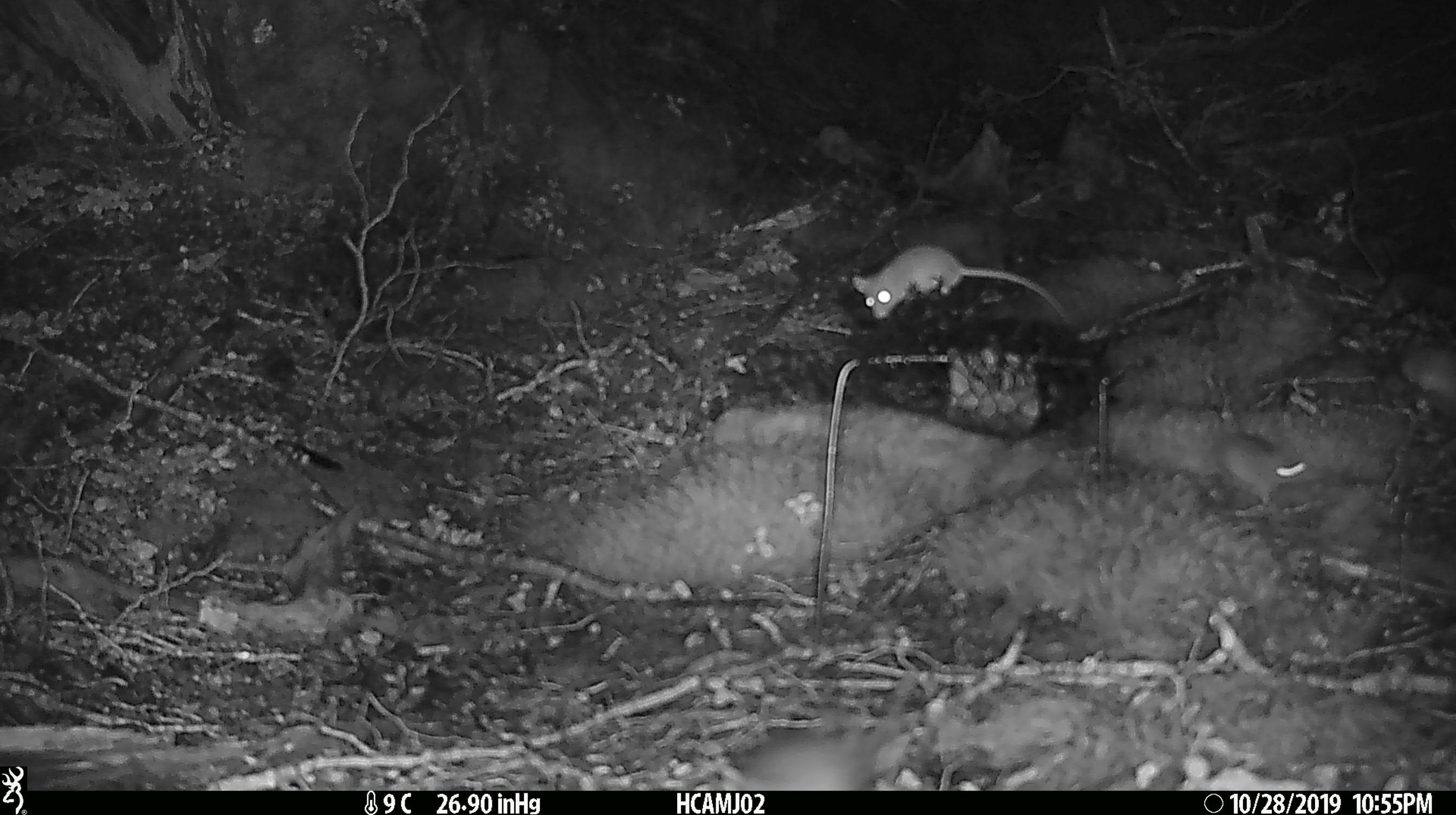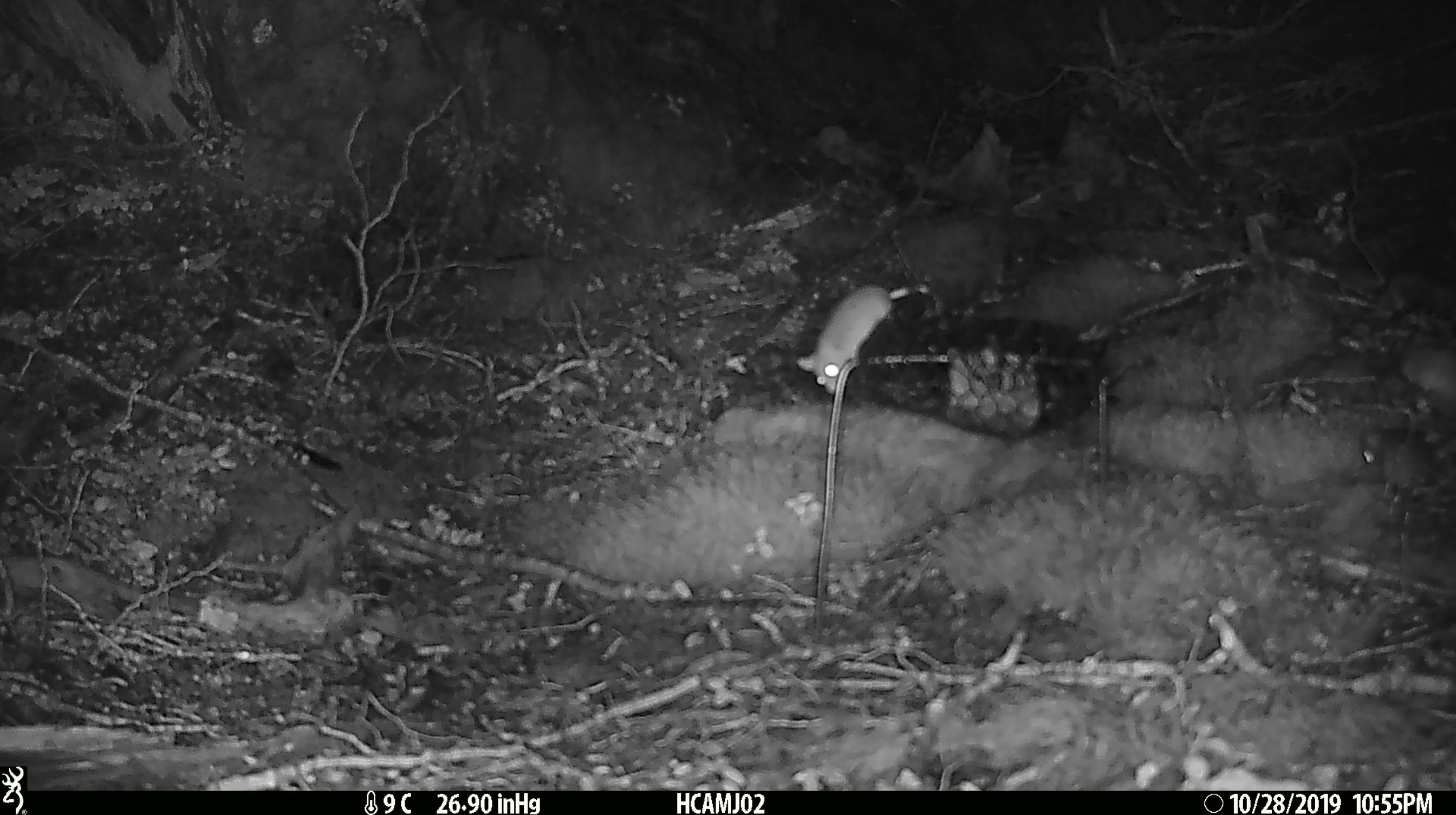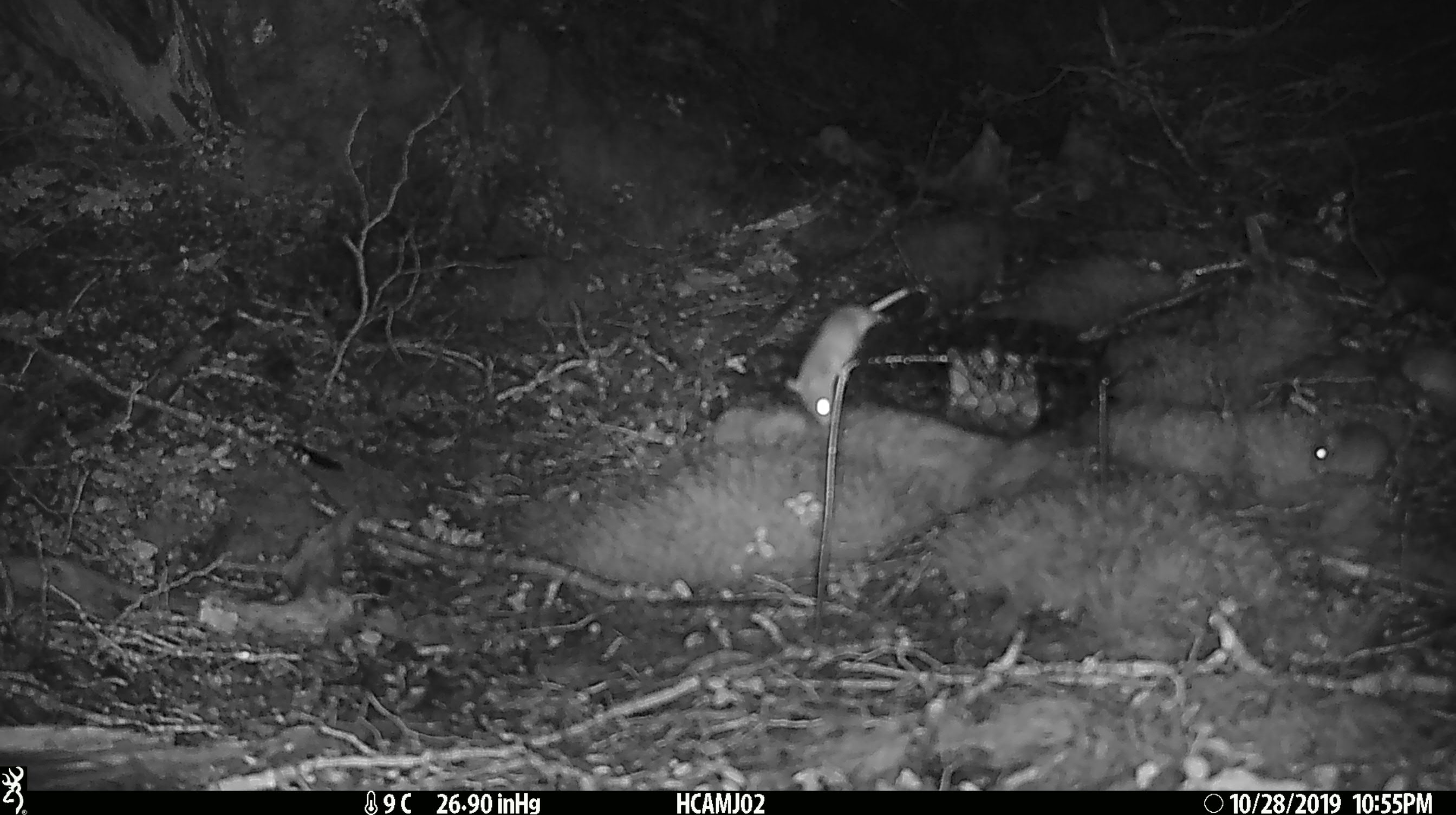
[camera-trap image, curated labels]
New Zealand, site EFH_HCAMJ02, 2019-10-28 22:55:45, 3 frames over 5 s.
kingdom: Animalia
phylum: Chordata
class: Mammalia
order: Rodentia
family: Muridae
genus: Mus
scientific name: Mus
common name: mouse